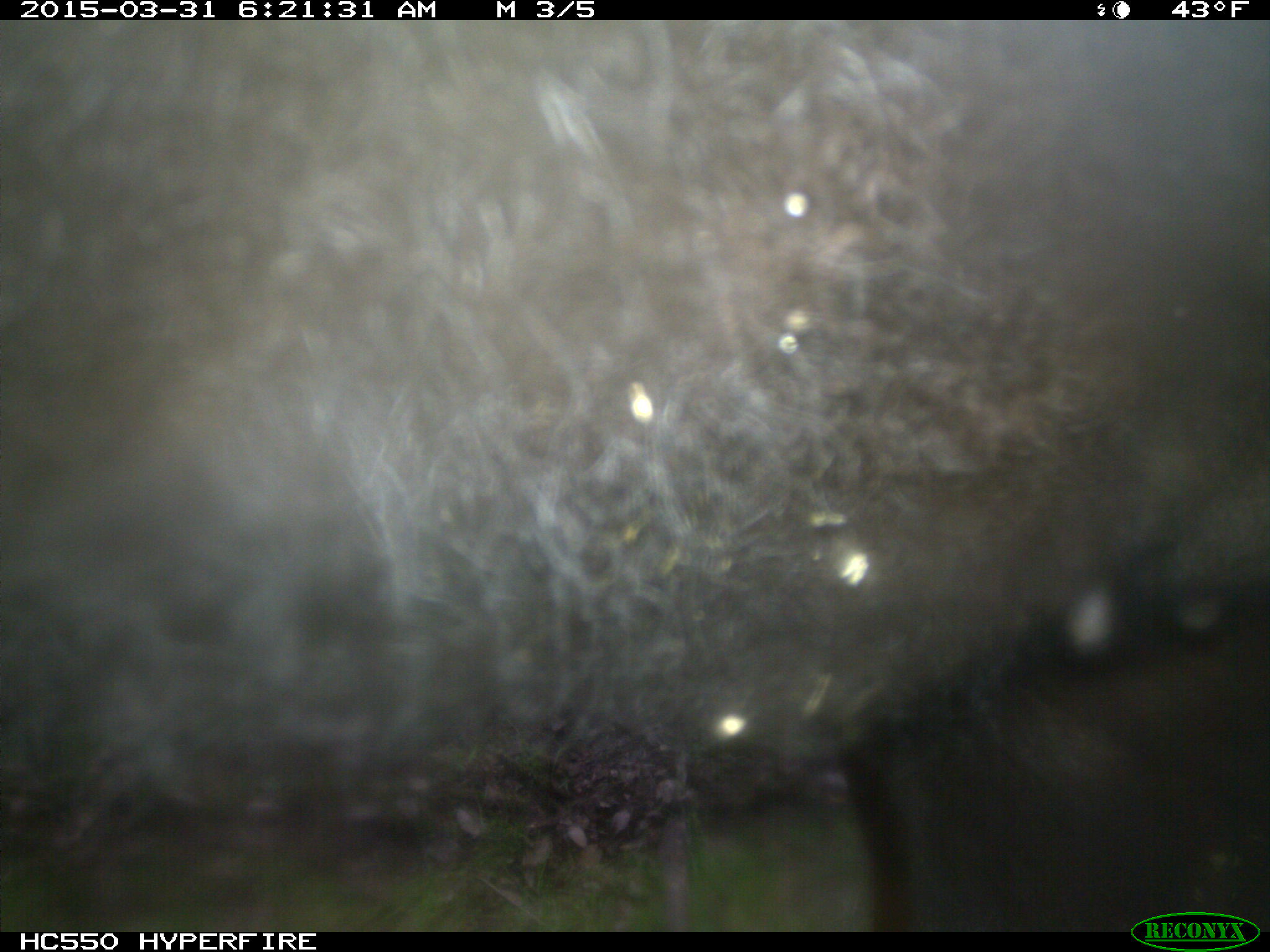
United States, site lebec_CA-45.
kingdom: Animalia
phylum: Chordata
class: Mammalia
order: Artiodactyla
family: Bovidae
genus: Bos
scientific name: Bos taurus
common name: domestic cow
Bos taurus (domestic cow).